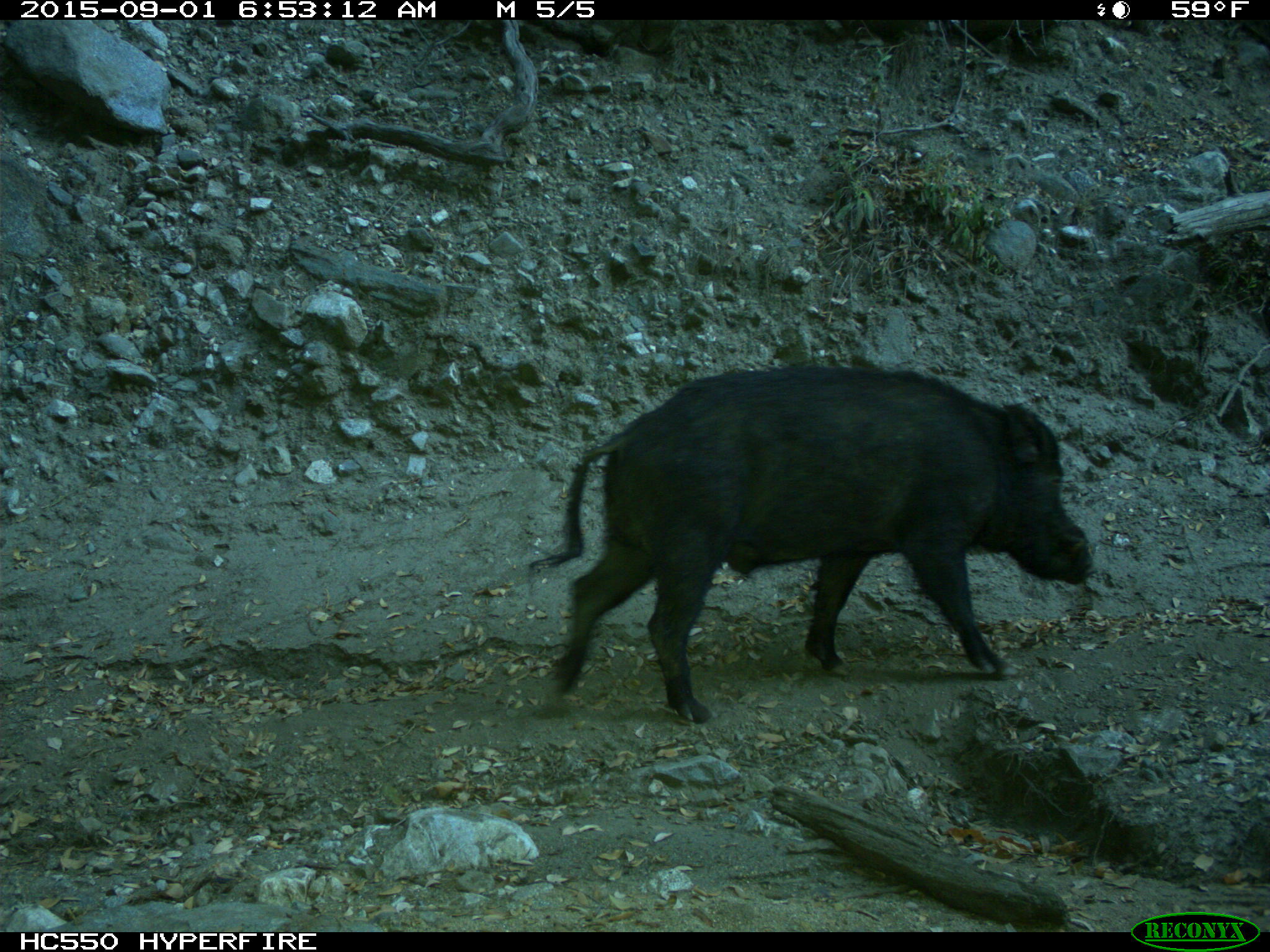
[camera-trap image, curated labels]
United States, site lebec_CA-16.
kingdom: Animalia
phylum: Chordata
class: Mammalia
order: Artiodactyla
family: Suidae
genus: Sus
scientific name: Sus scrofa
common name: wild boar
Sus scrofa (wild boar).